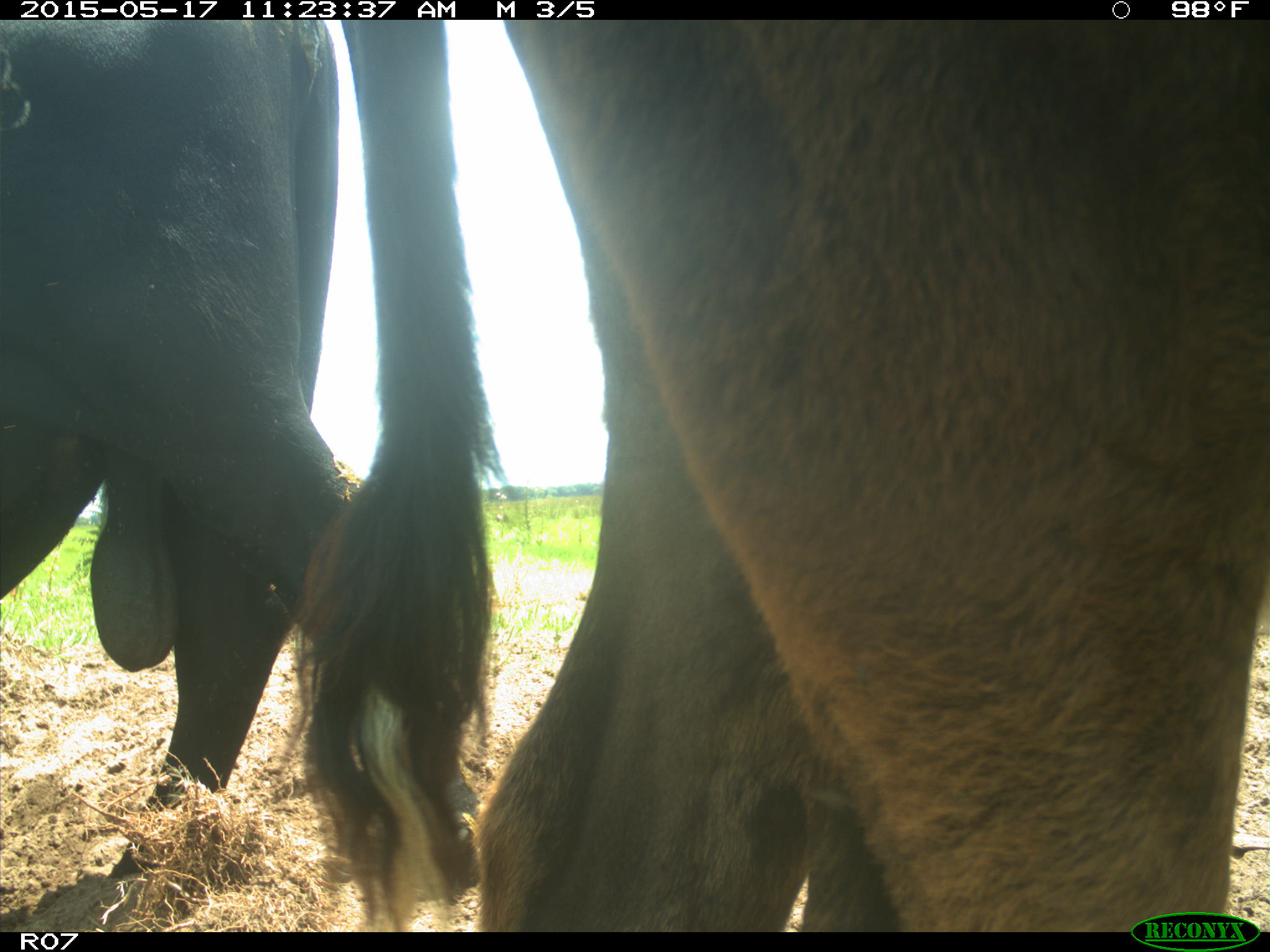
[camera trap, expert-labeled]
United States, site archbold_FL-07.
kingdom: Animalia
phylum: Chordata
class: Mammalia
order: Artiodactyla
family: Bovidae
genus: Bos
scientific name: Bos taurus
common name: domestic cow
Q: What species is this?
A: Bos taurus (domestic cow).